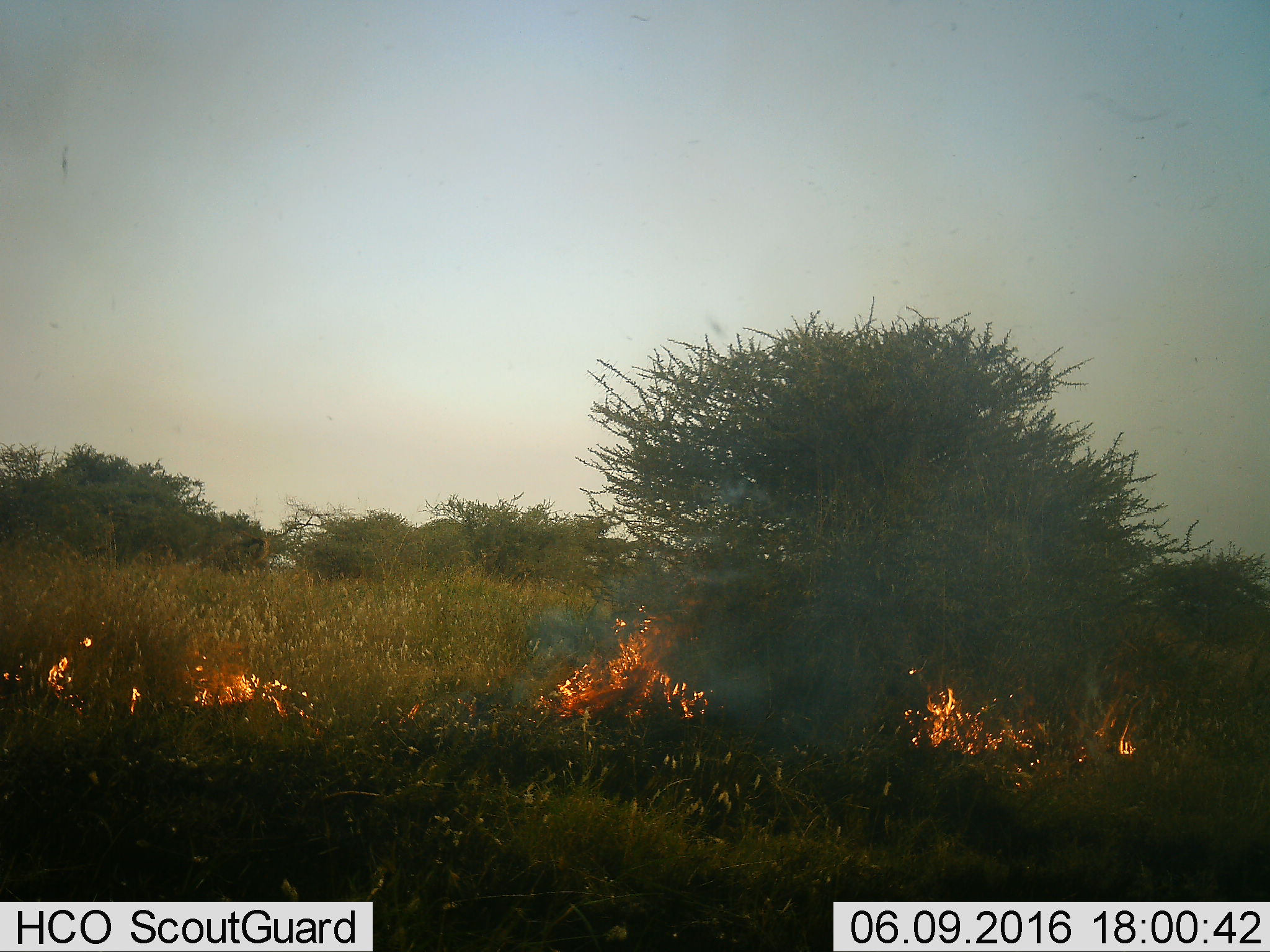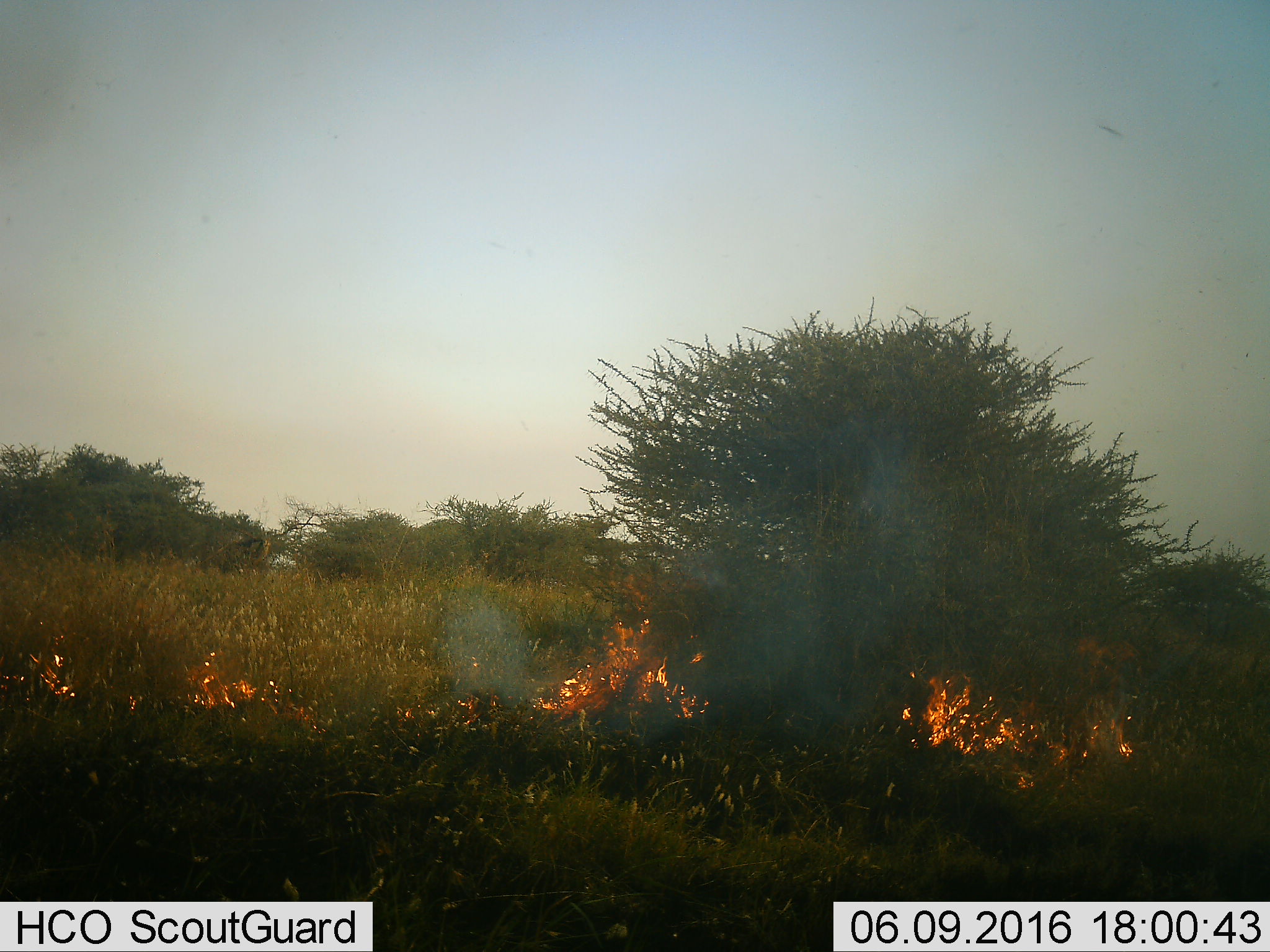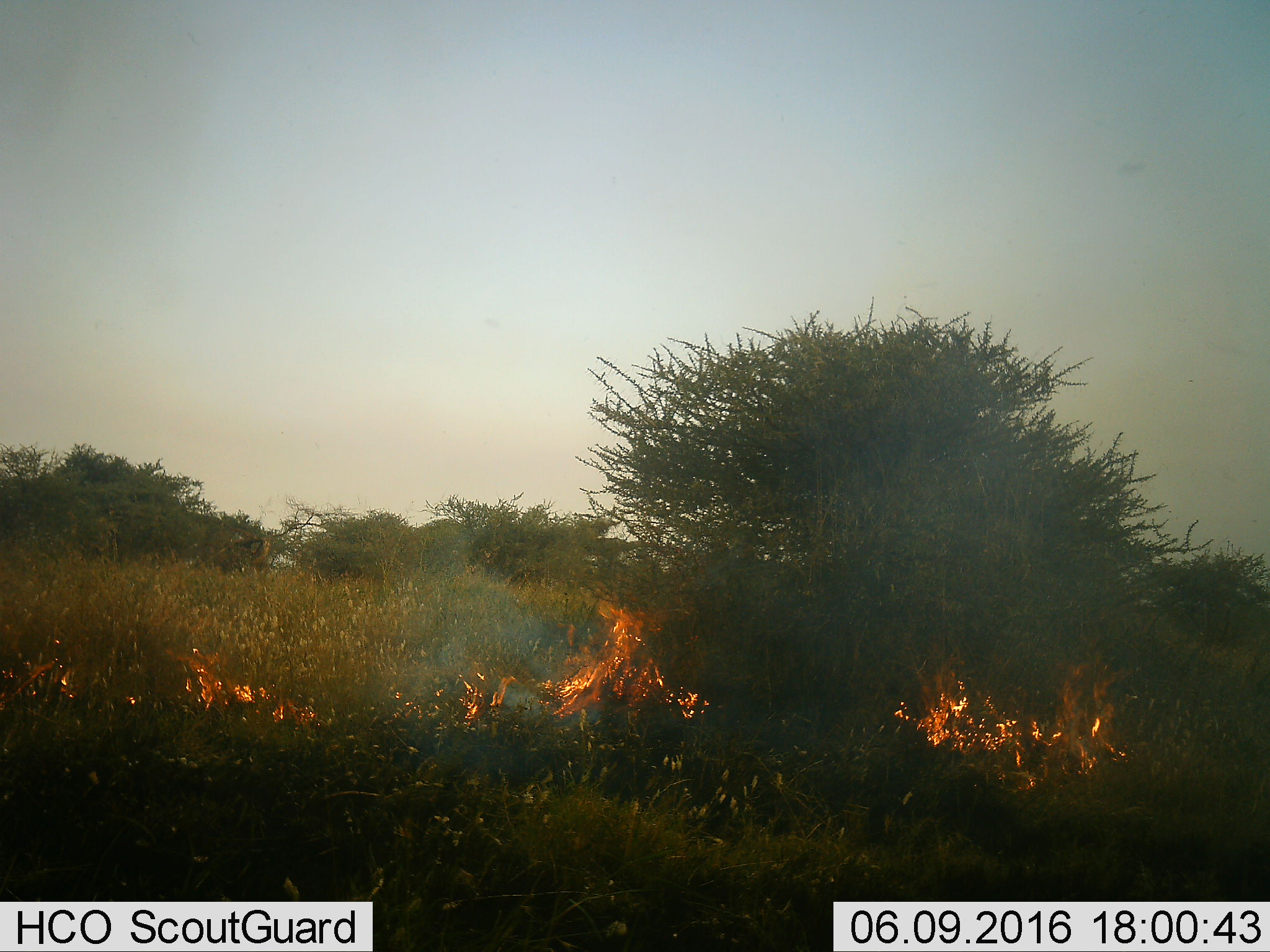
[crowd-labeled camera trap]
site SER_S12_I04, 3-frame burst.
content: unidentified animal